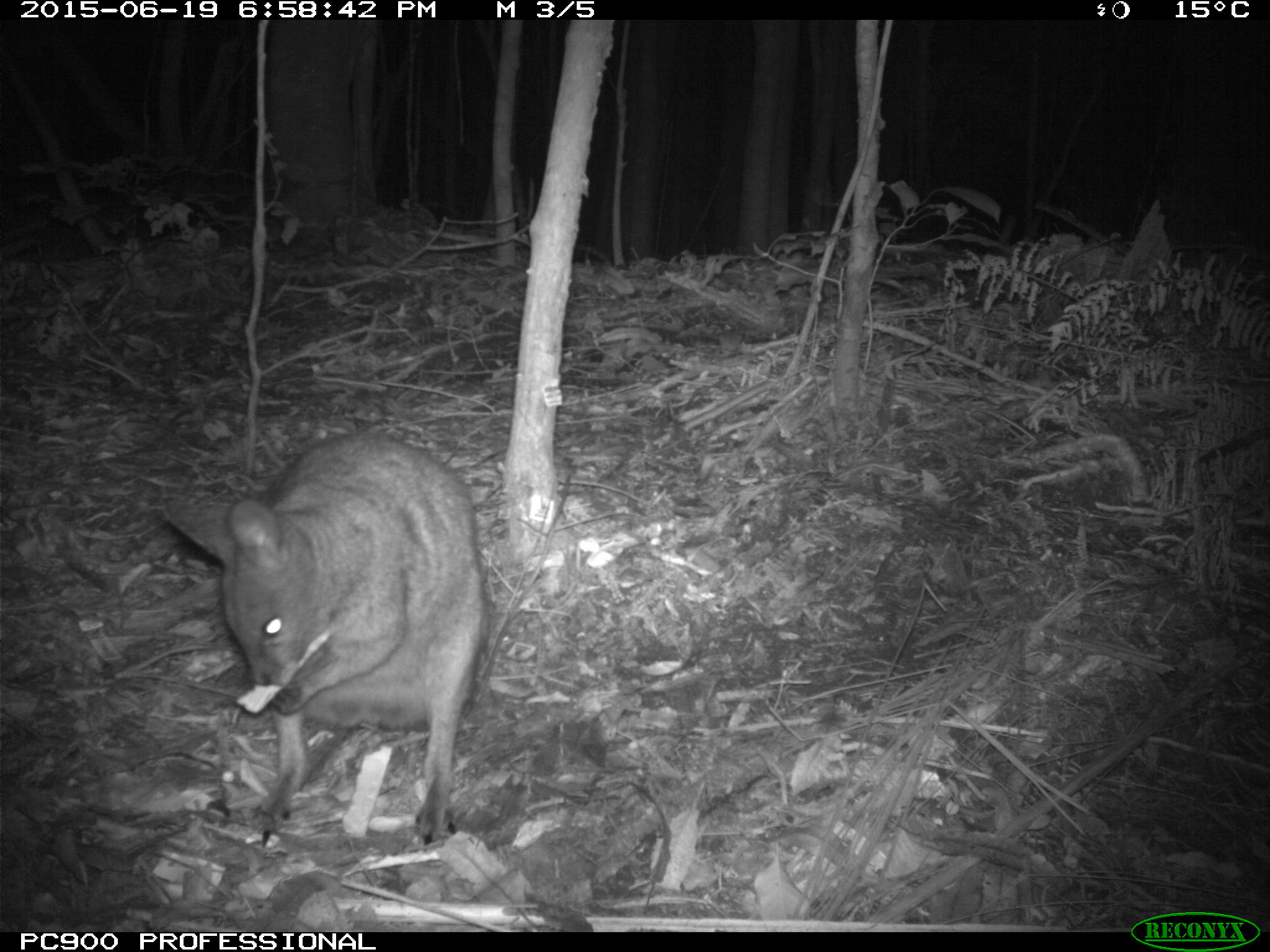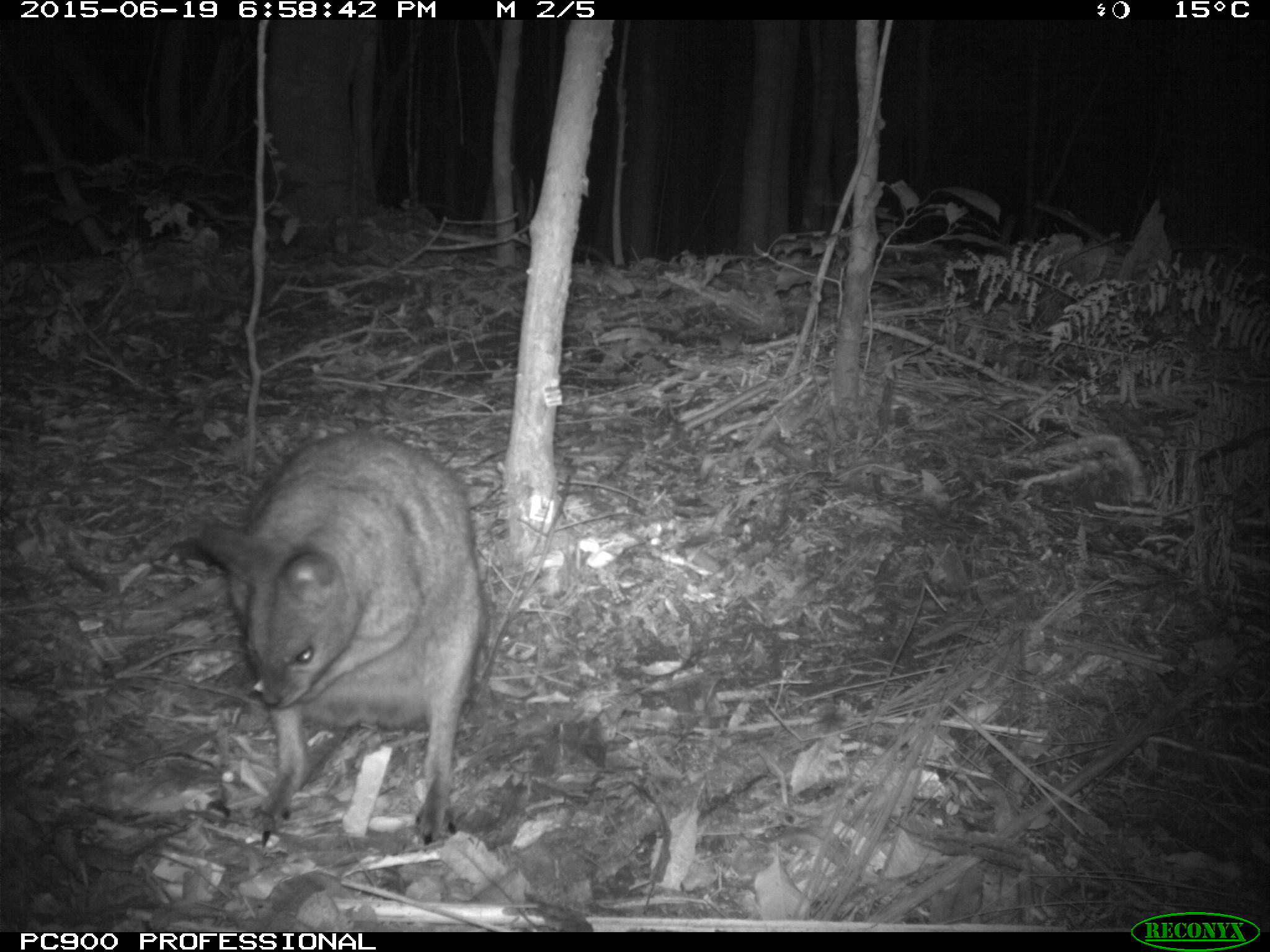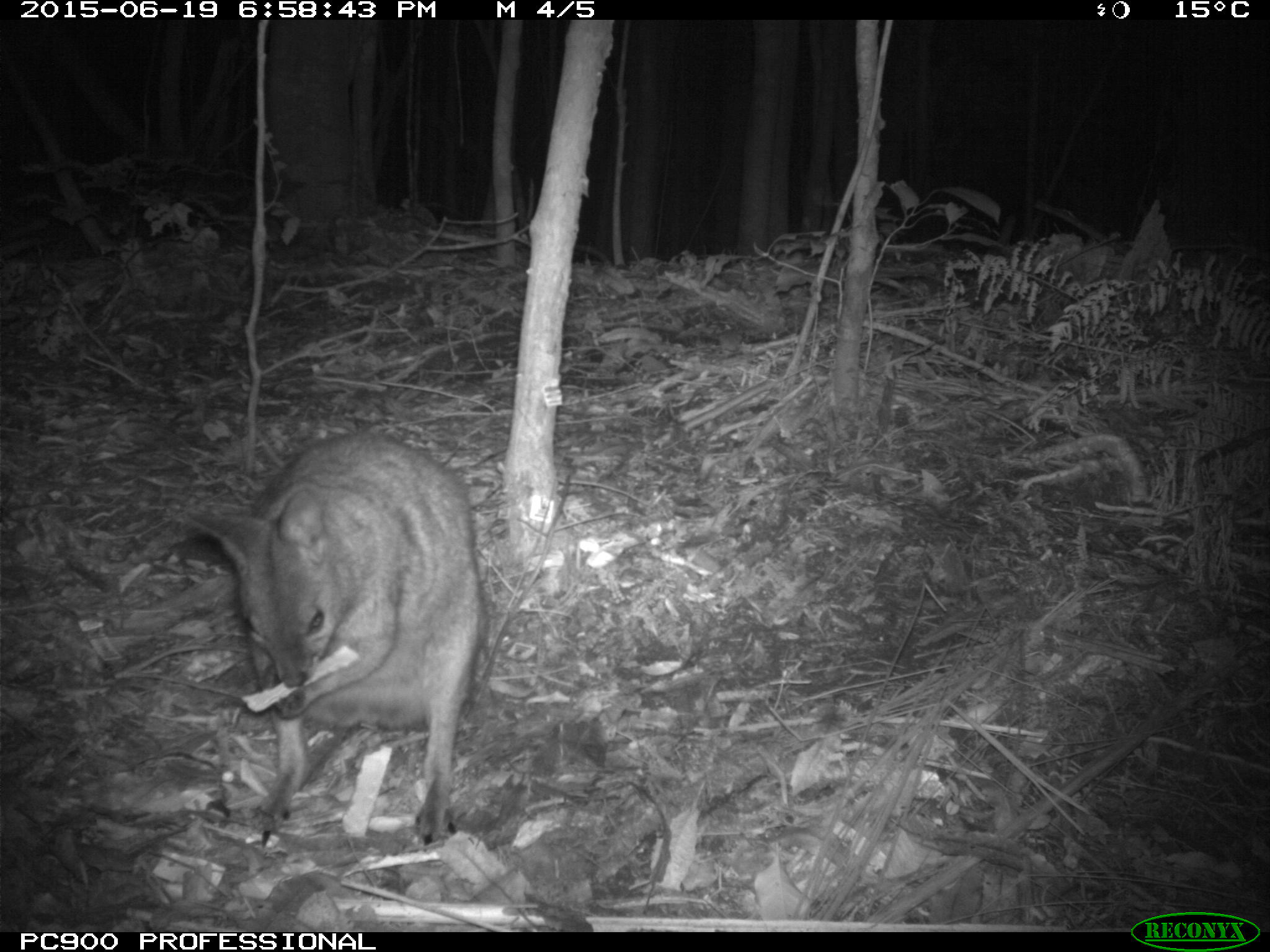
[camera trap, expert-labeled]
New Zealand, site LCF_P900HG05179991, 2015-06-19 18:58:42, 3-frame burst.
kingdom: Animalia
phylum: Chordata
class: Mammalia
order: Diprotodontia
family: Macropodidae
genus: Notamacropus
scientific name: Notamacropus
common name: wallaby